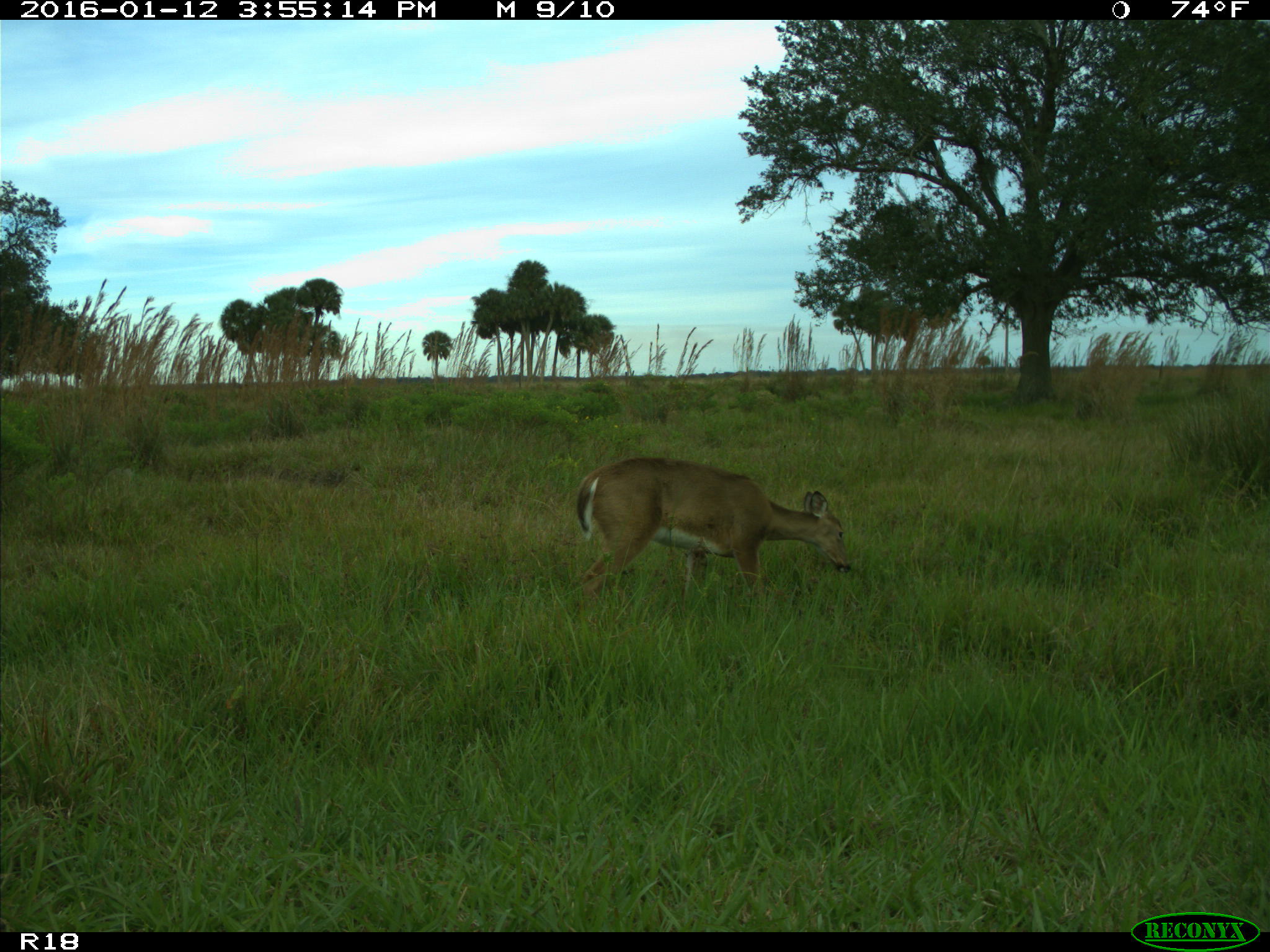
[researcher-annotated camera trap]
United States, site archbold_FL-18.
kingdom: Animalia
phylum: Chordata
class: Mammalia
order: Artiodactyla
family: Cervidae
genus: Odocoileus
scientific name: Odocoileus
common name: deer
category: unidentified deer